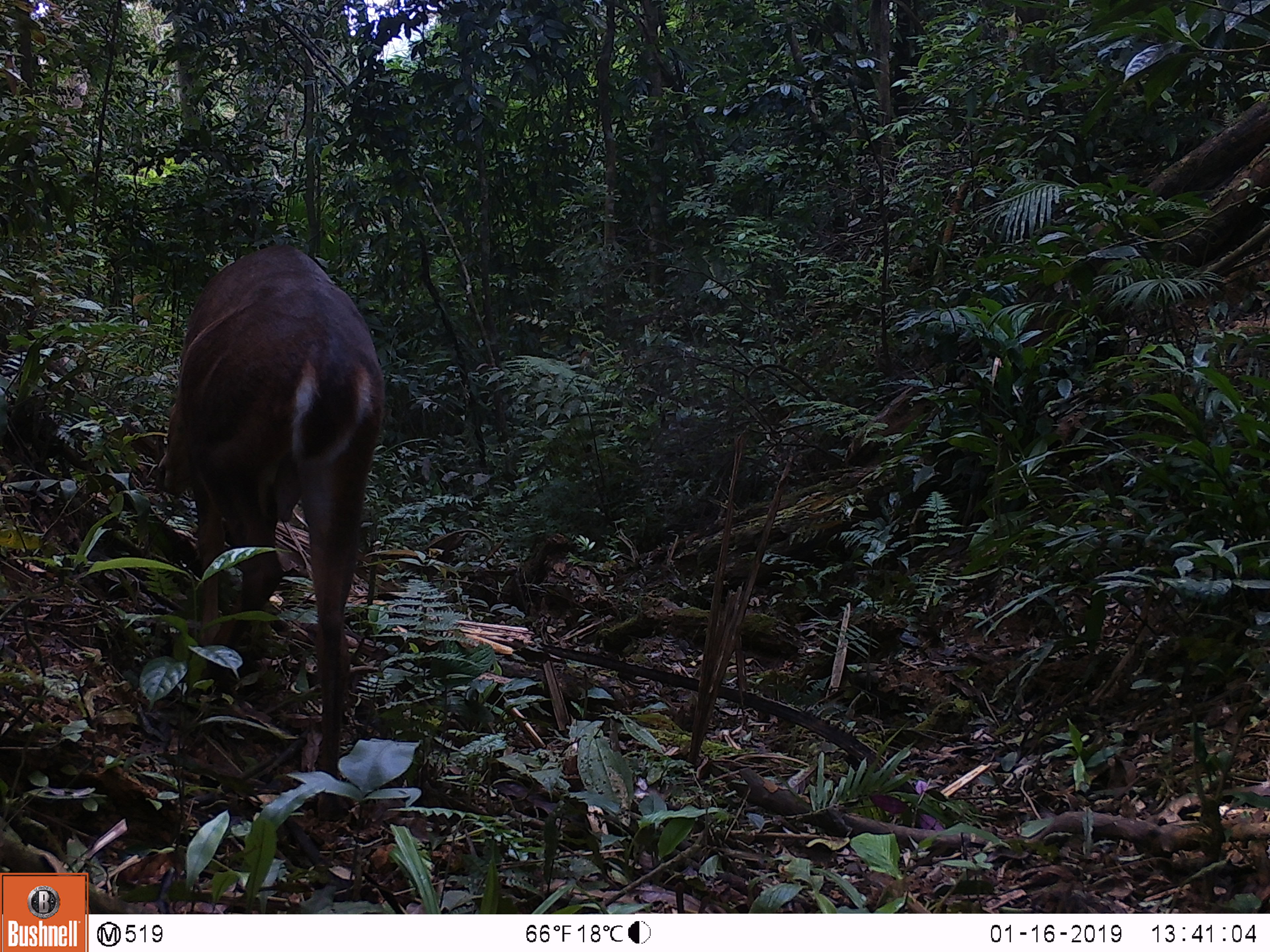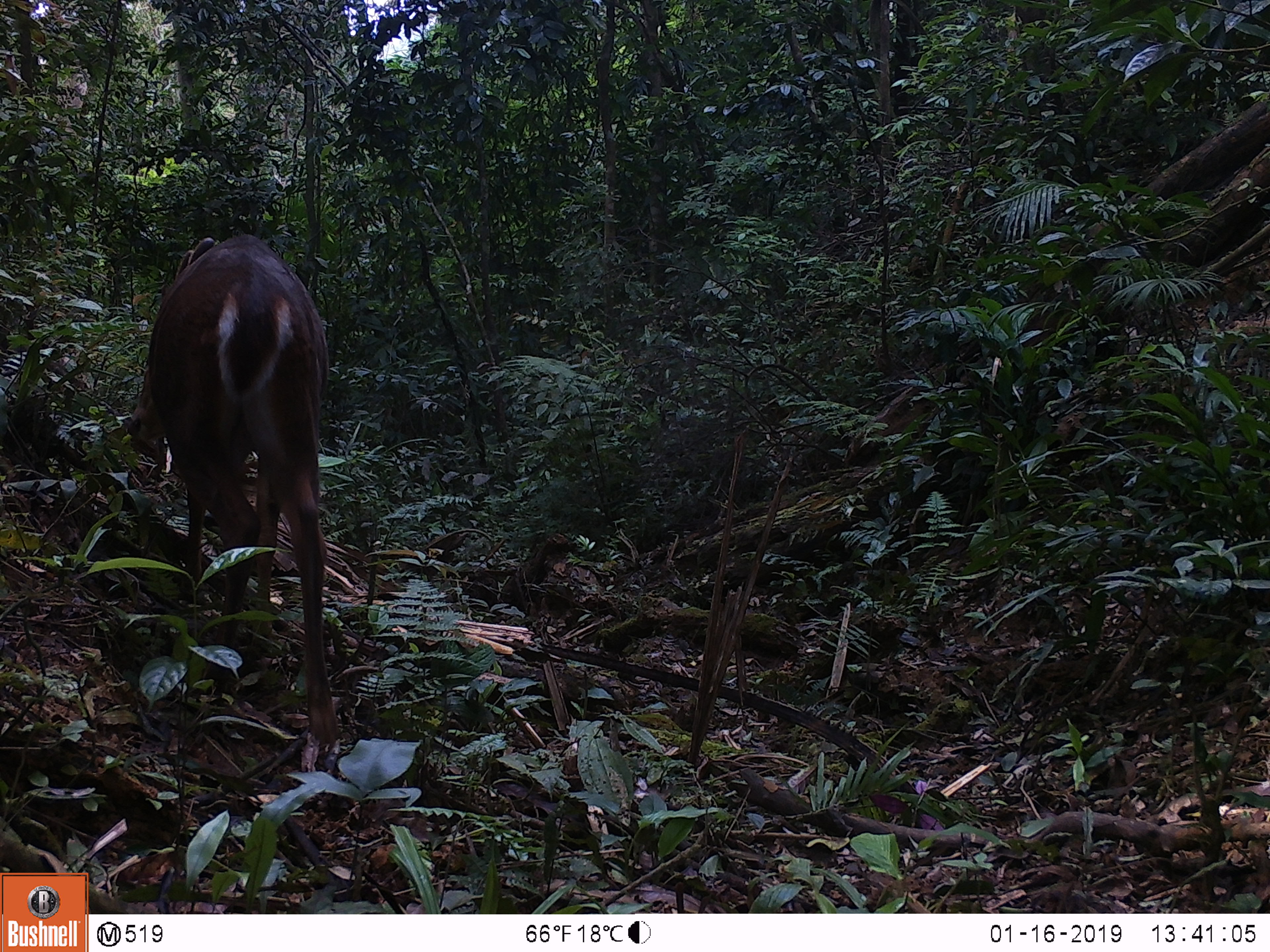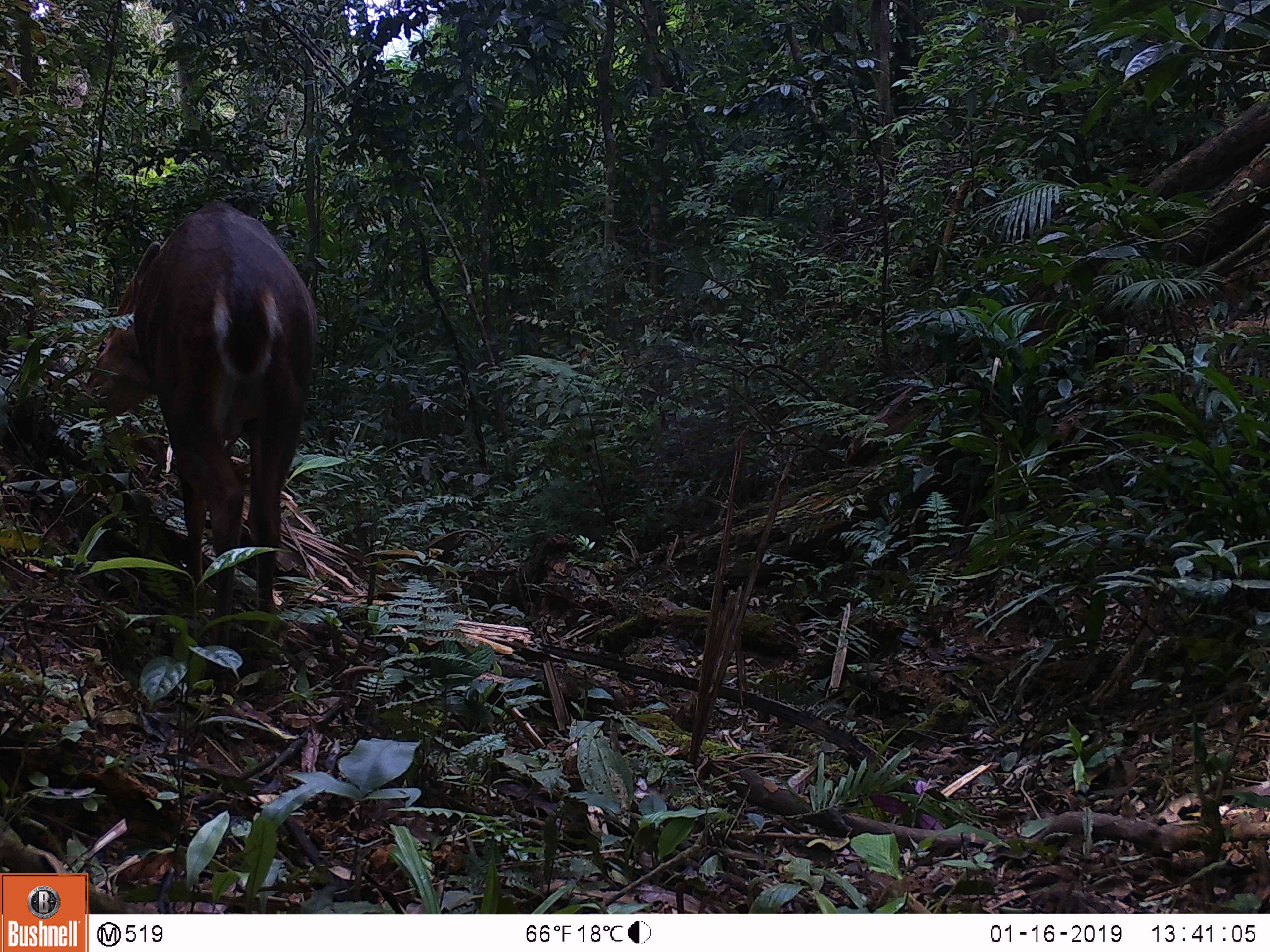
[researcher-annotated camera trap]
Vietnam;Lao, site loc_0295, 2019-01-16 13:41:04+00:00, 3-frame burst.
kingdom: Animalia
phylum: Chordata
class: Mammalia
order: Artiodactyla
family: Cervidae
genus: Muntiacus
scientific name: Muntiacus vuquangensis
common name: large-antlered muntjac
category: large antlered muntjac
Large antlered muntjac (large-antlered muntjac) (Muntiacus vuquangensis). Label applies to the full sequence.